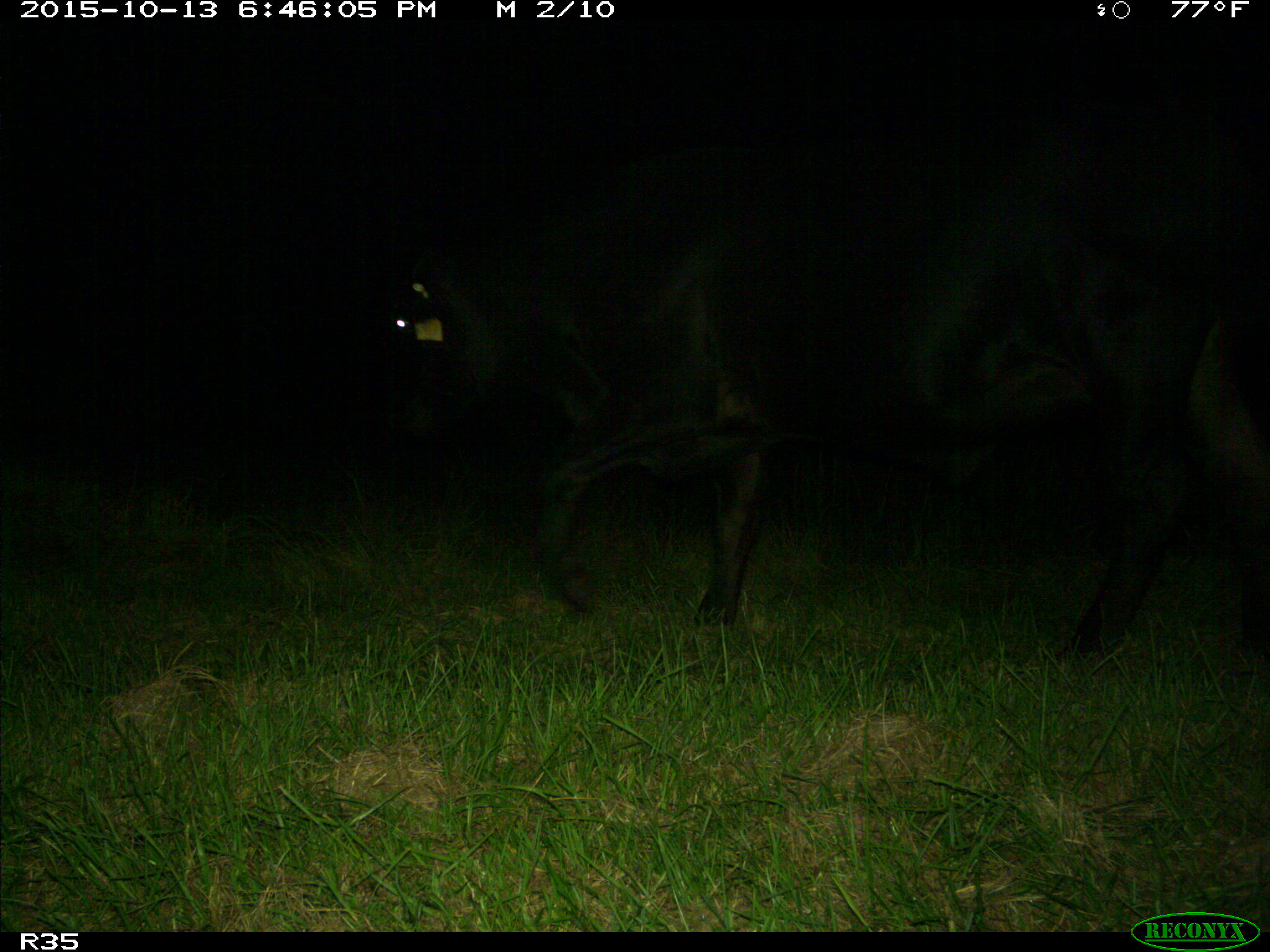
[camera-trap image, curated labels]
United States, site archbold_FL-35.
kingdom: Animalia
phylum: Chordata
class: Mammalia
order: Artiodactyla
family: Bovidae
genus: Bos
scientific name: Bos taurus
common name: domestic cow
Bos taurus (domestic cow).